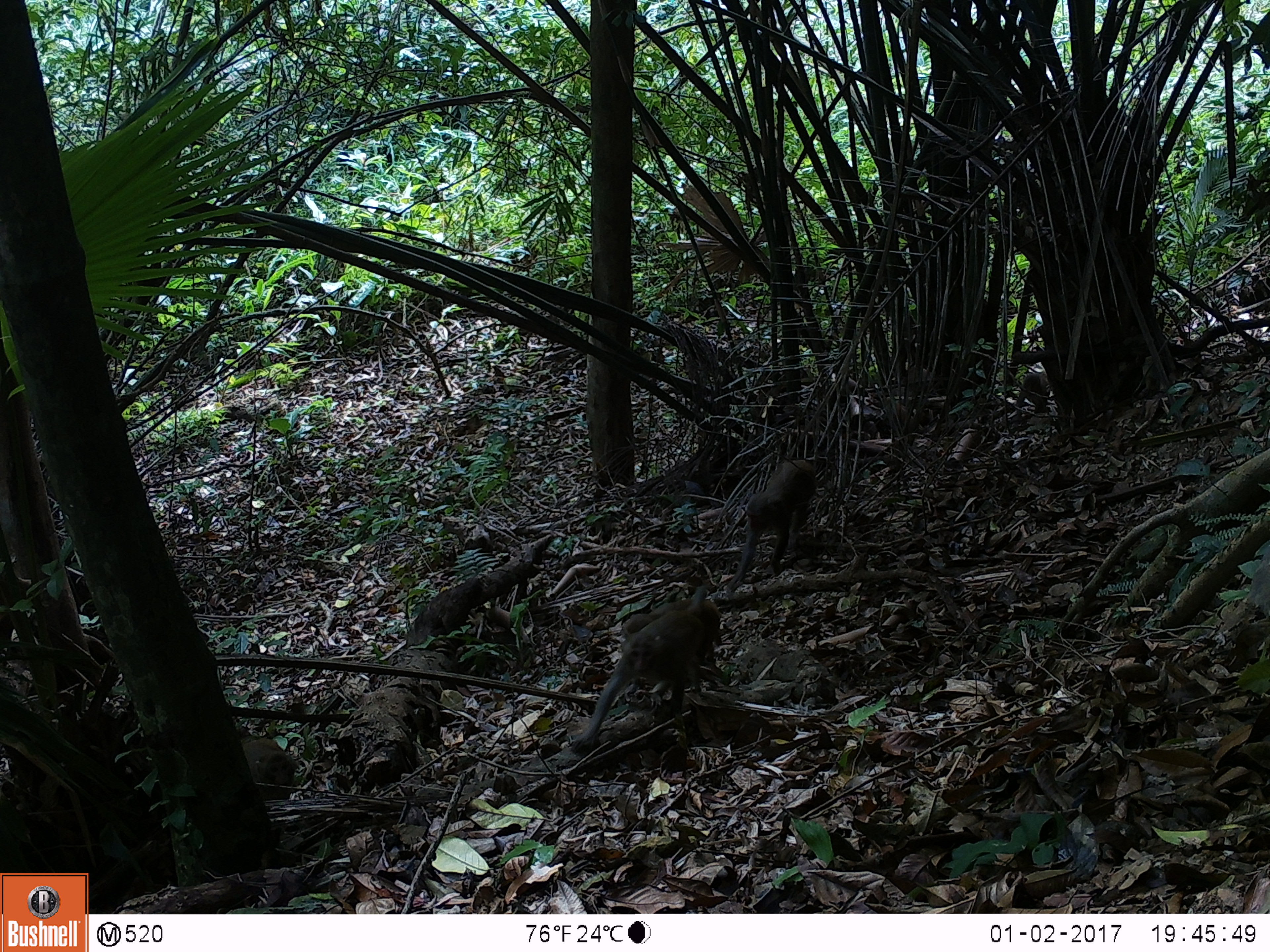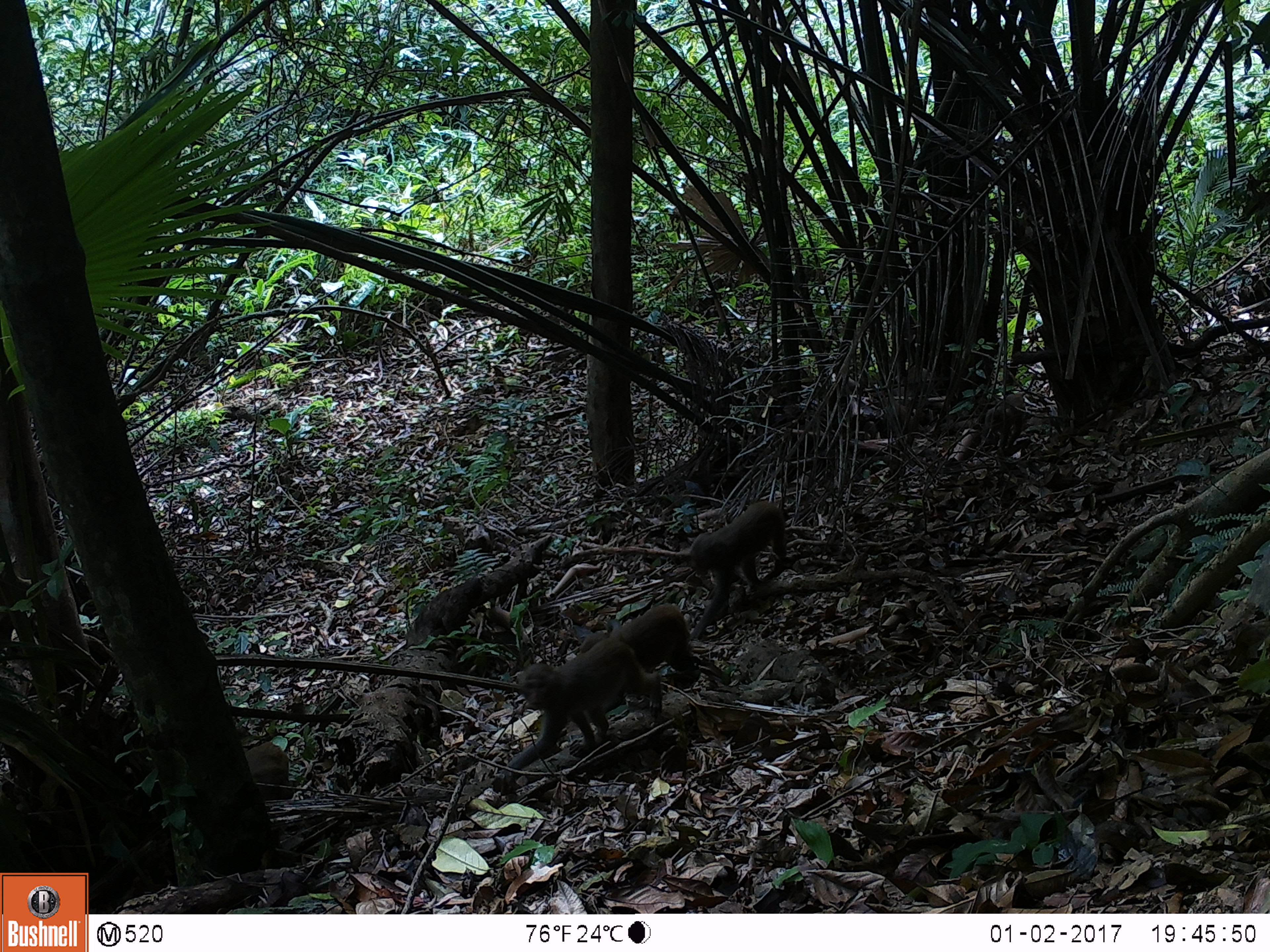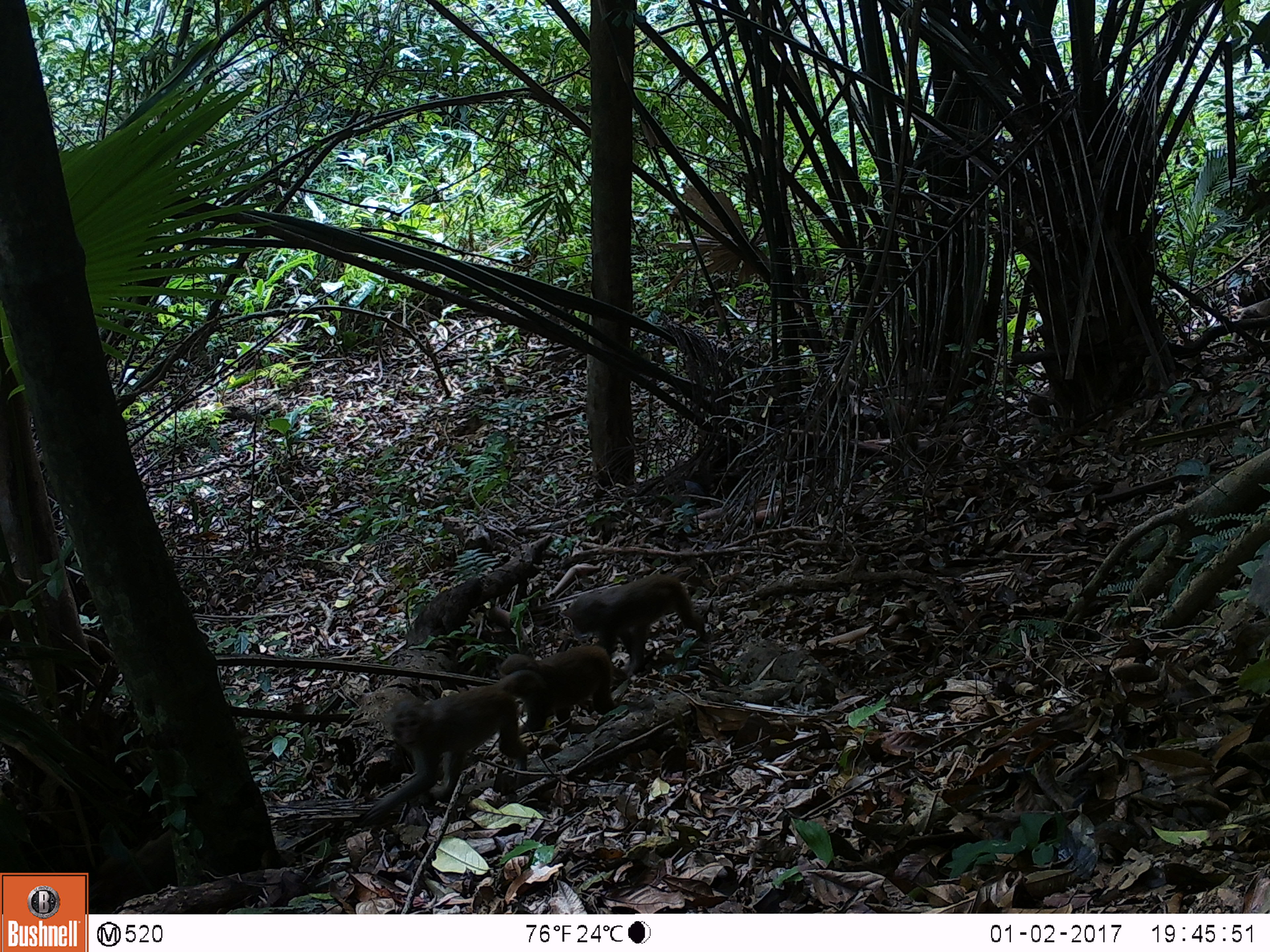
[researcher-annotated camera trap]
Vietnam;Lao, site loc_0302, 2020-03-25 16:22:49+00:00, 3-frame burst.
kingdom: Animalia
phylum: Chordata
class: Mammalia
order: Primates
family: Cercopithecidae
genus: Macaca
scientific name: Macaca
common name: macaques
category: assam or rhesus macaque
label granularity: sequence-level